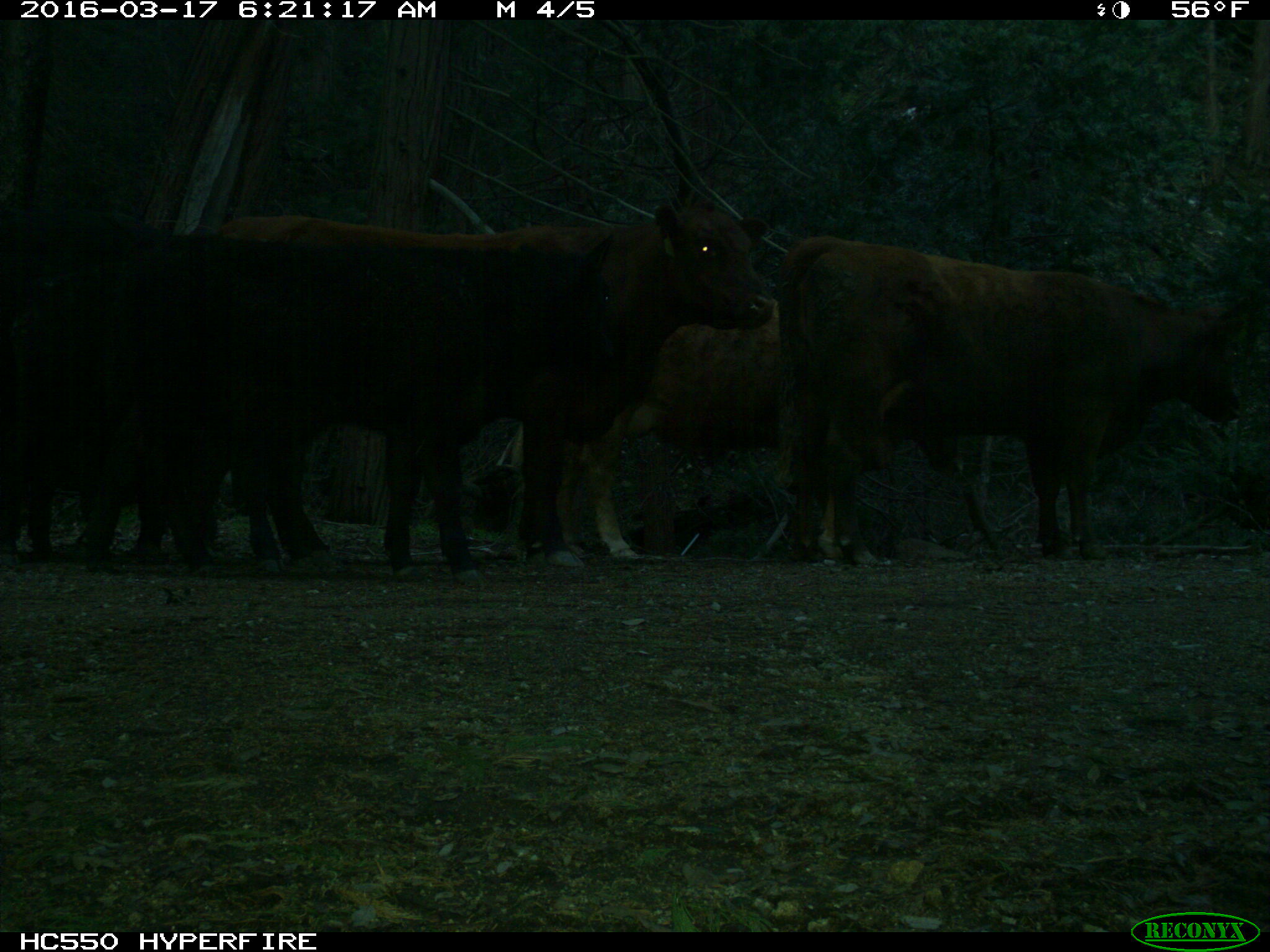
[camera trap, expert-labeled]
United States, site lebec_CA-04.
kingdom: Animalia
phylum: Chordata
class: Mammalia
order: Artiodactyla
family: Bovidae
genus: Bos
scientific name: Bos taurus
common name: domestic cow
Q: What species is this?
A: Bos taurus (domestic cow).